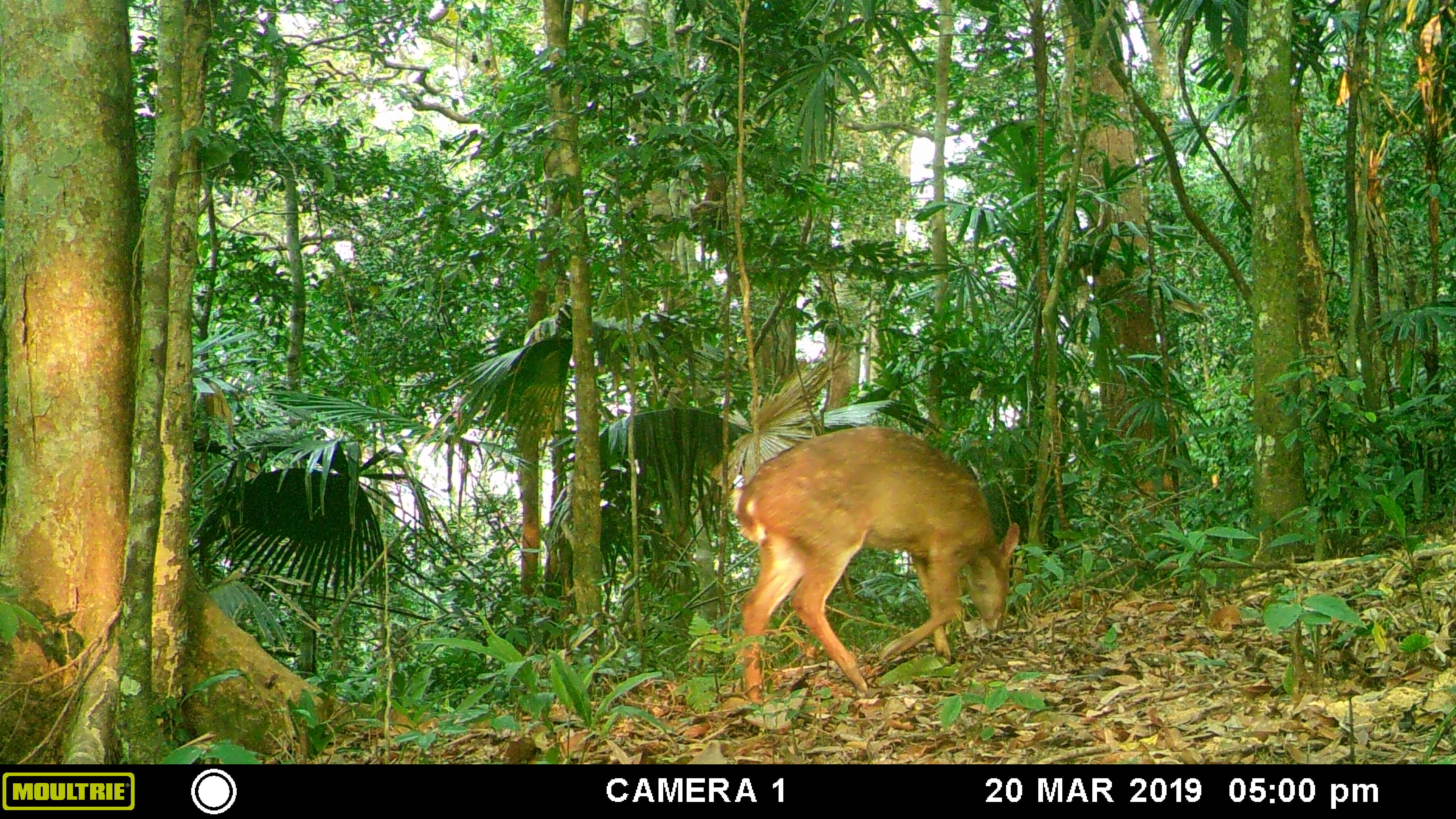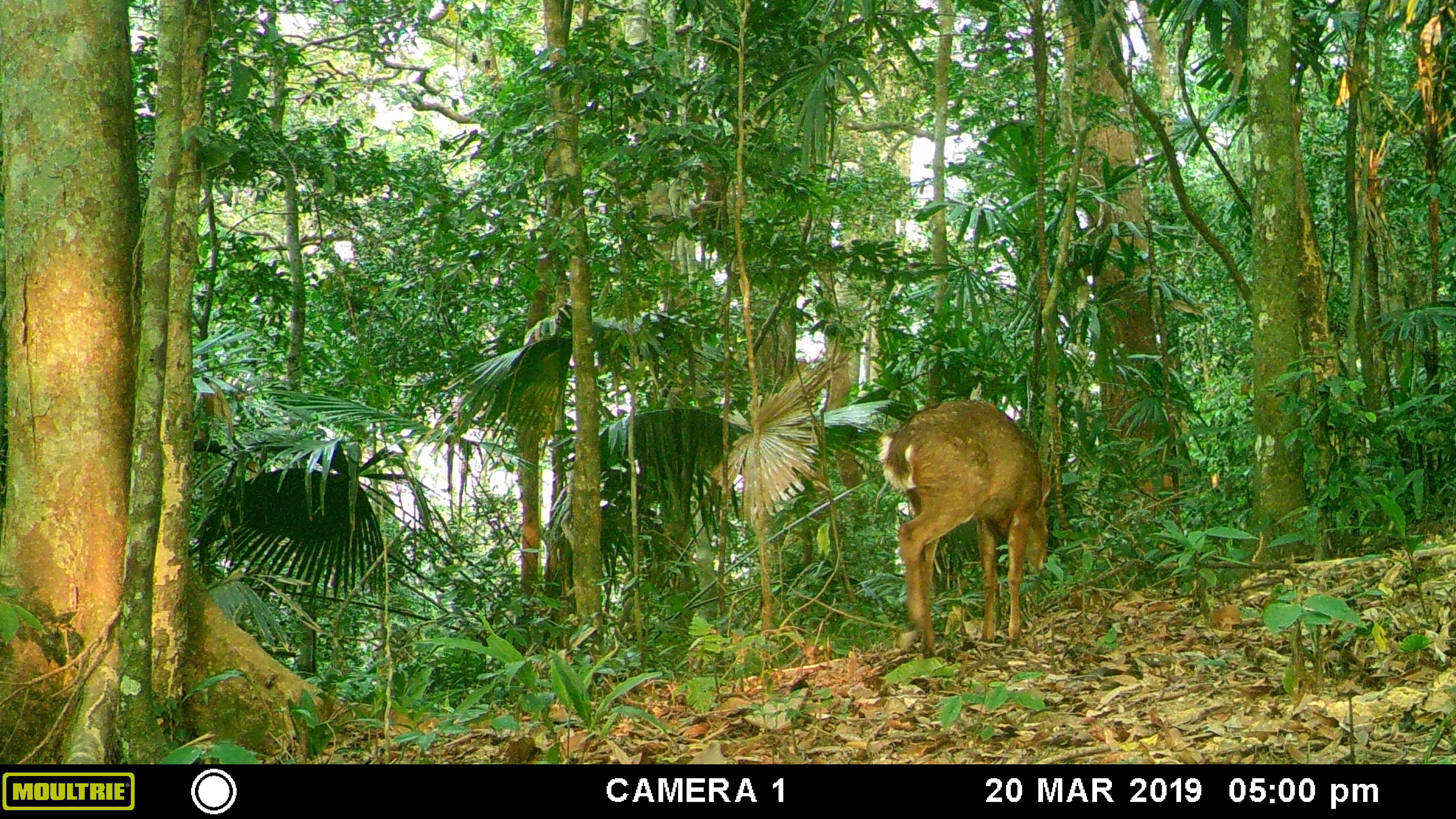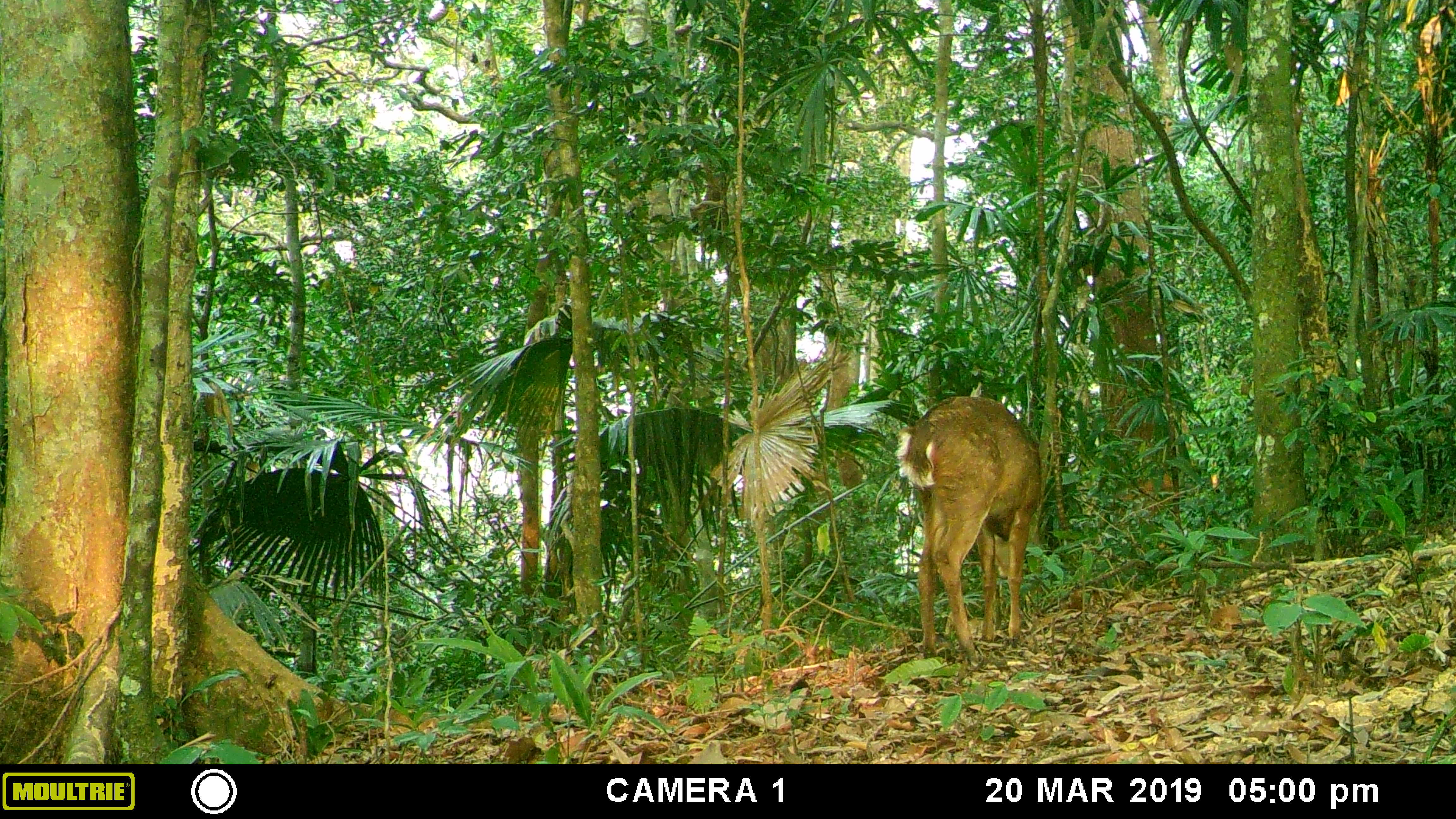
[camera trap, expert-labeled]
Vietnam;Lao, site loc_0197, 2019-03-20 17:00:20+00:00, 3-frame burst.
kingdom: Animalia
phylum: Chordata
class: Mammalia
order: Artiodactyla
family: Cervidae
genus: Muntiacus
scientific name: Muntiacus vuquangensis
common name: large-antlered muntjac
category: large antlered muntjac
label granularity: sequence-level